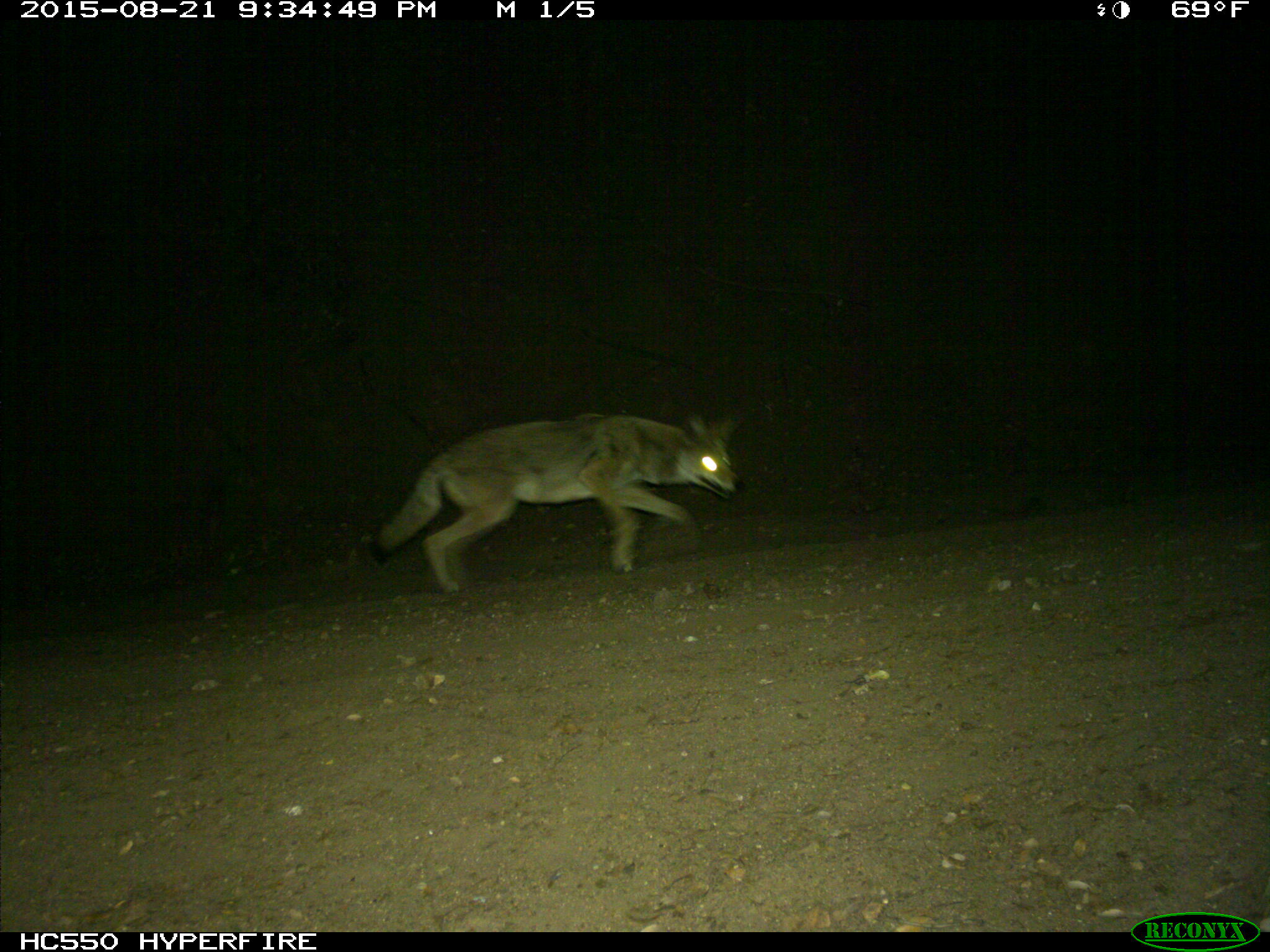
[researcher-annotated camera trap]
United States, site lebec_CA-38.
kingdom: Animalia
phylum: Chordata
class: Mammalia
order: Carnivora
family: Canidae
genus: Canis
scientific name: Canis latrans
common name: coyote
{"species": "Canis latrans (coyote)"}